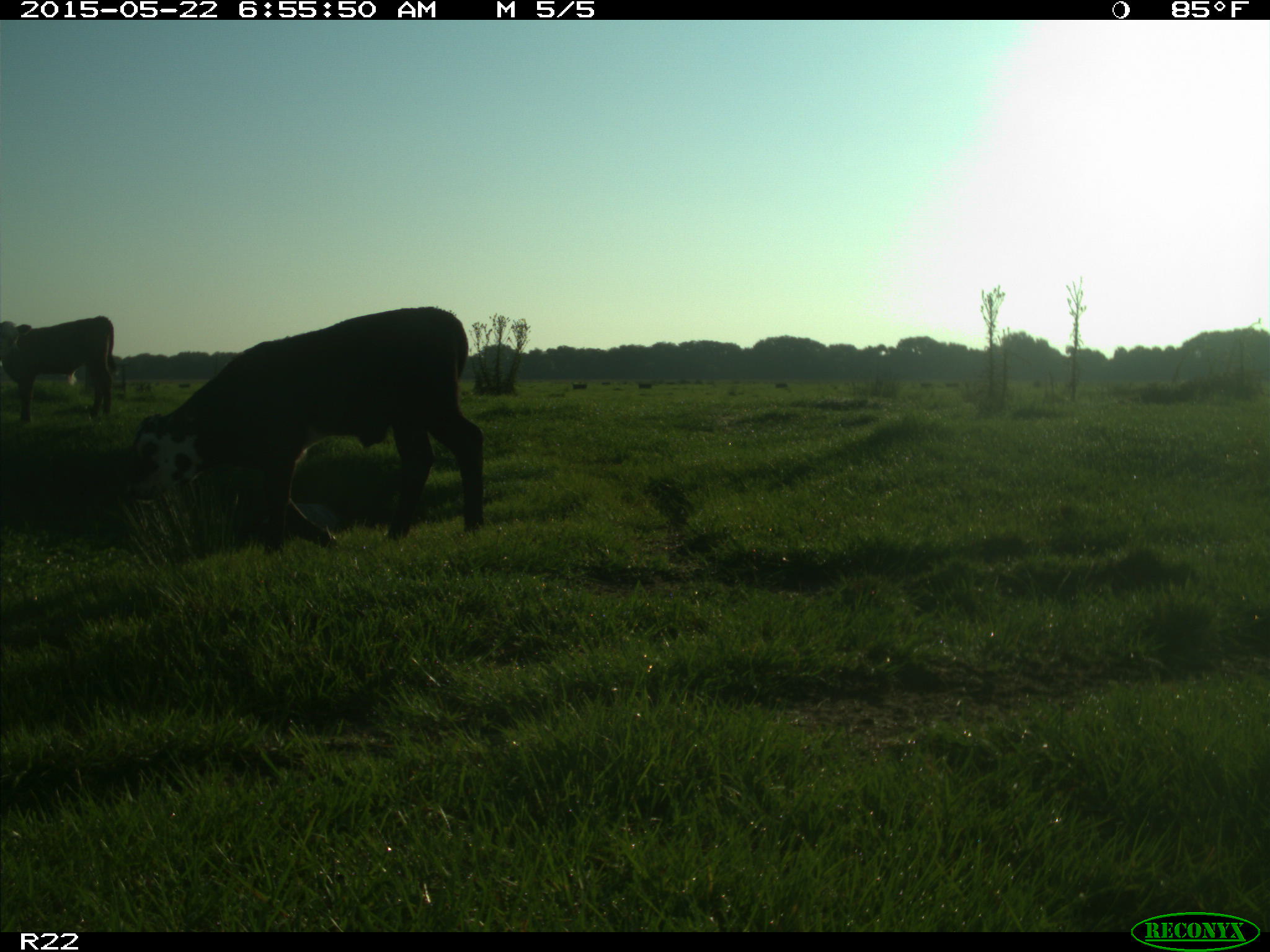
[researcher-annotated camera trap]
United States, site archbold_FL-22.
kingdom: Animalia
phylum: Chordata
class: Mammalia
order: Artiodactyla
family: Bovidae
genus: Bos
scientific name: Bos taurus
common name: domestic cow